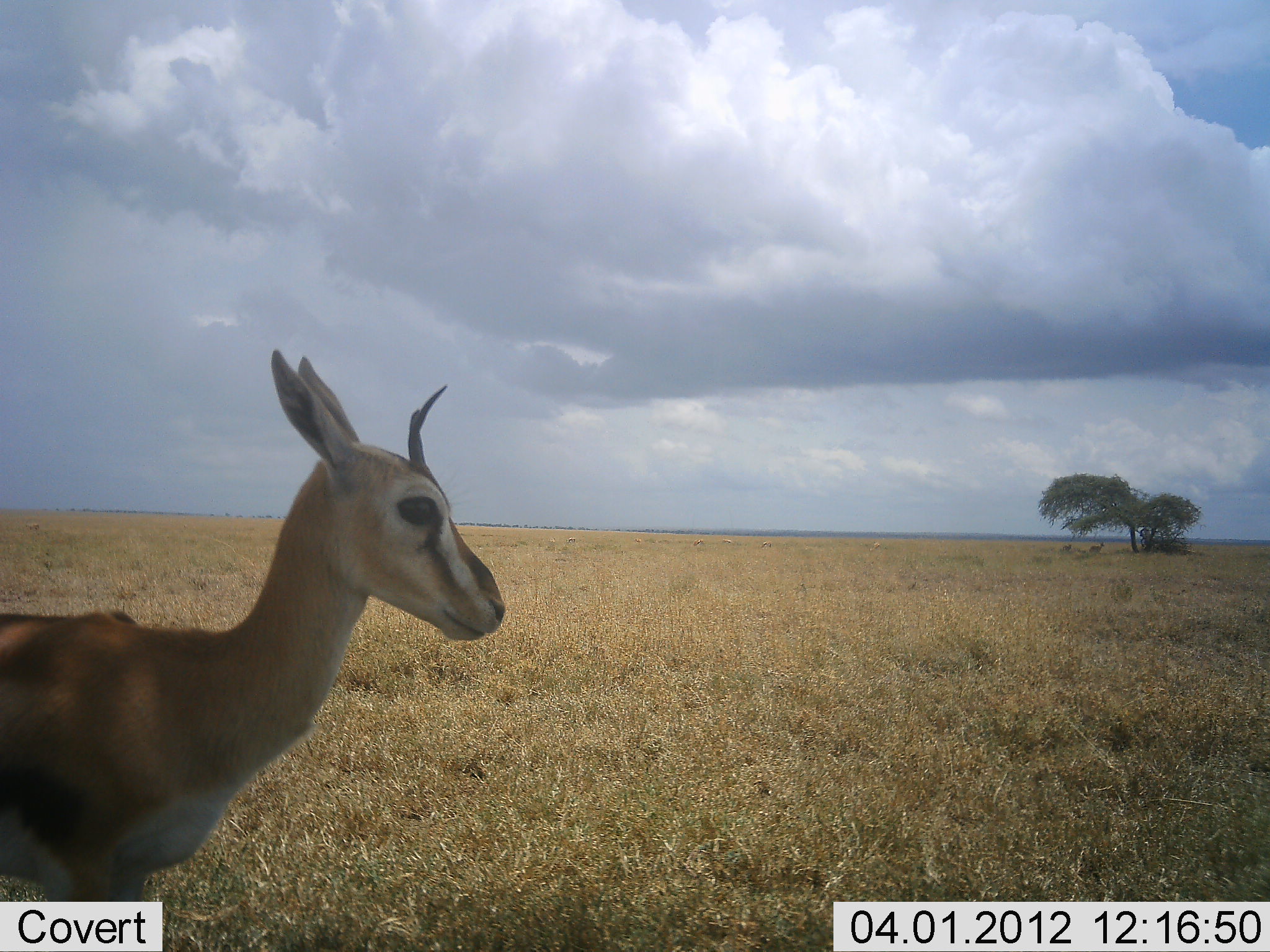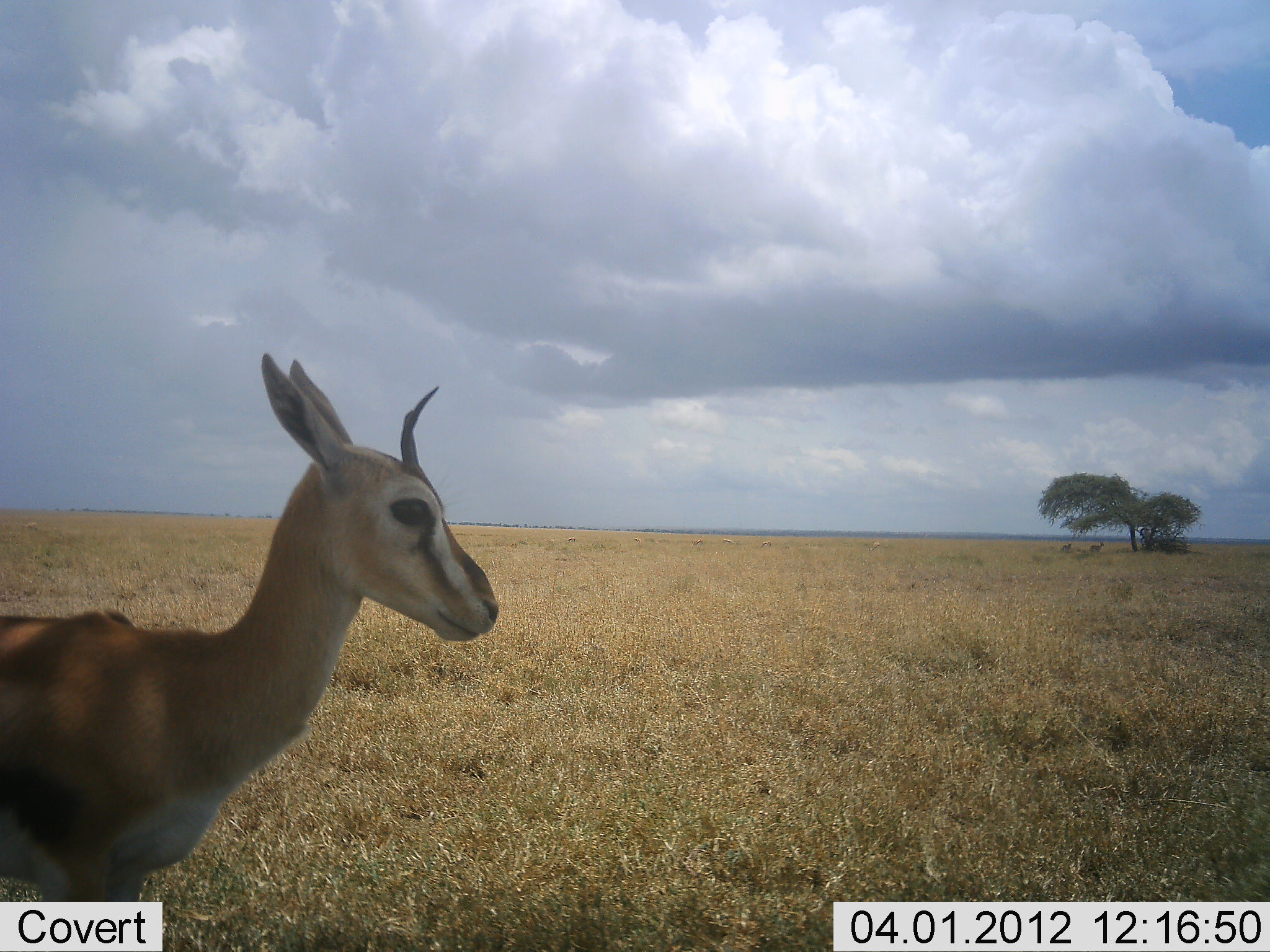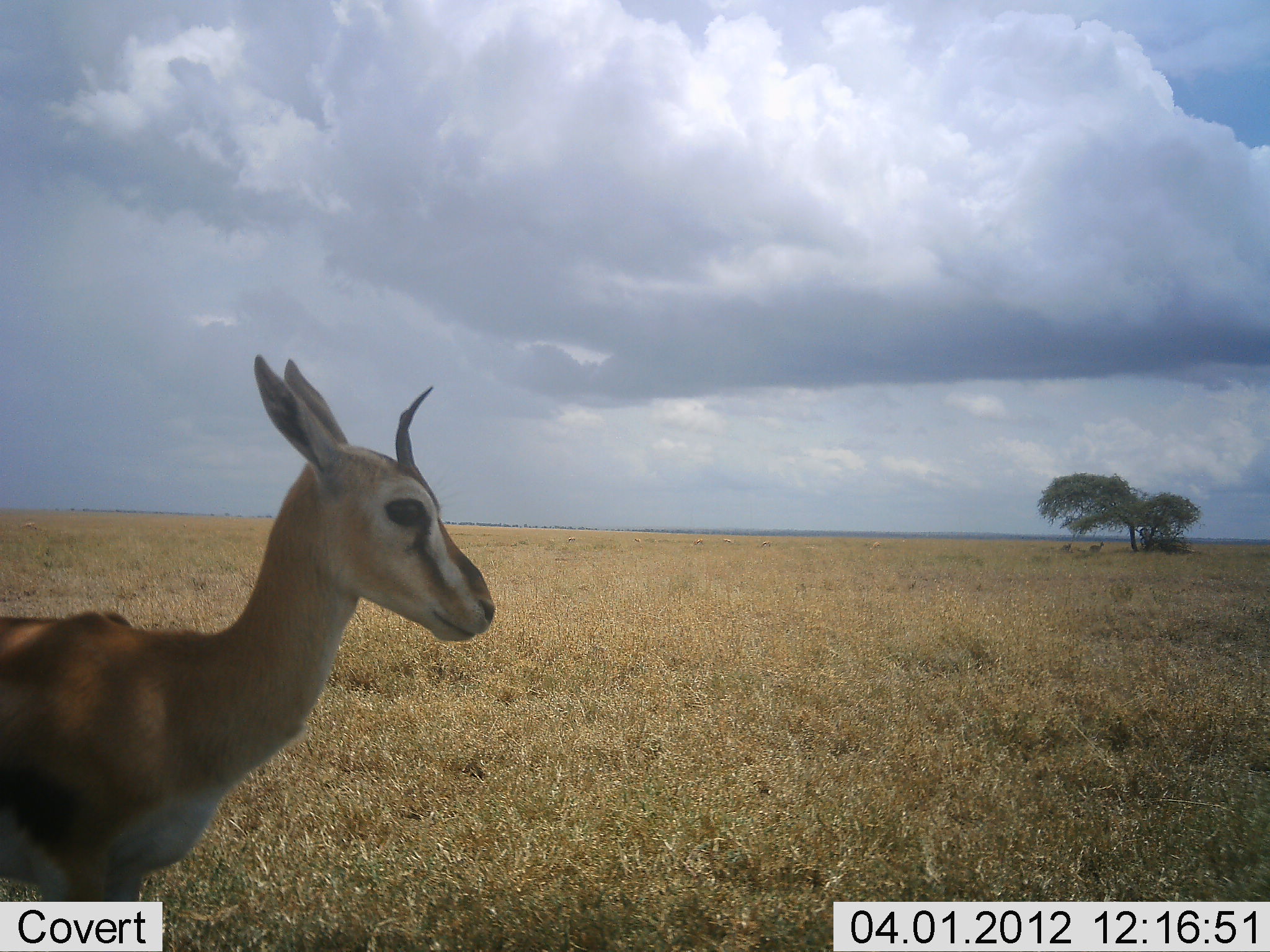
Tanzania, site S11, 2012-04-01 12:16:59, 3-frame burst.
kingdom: Animalia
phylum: Chordata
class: Mammalia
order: Artiodactyla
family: Bovidae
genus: Eudorcas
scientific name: Eudorcas thomsonii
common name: thomson's gazelle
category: gazellethomsons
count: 1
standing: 100%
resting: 0%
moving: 0%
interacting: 0%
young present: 13%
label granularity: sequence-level